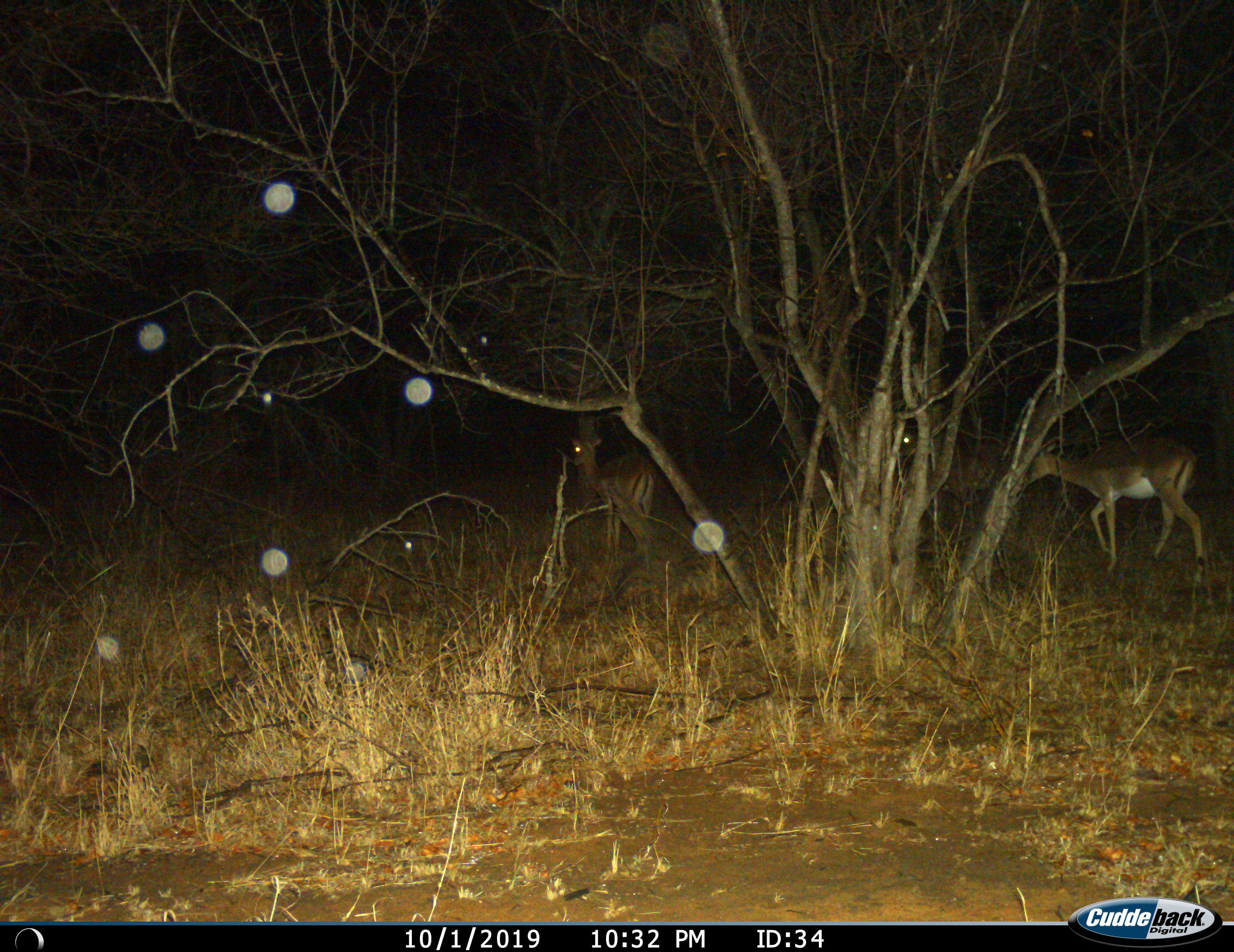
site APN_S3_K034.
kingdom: Animalia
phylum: Chordata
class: Mammalia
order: Artiodactyla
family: Bovidae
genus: Aepyceros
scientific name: Aepyceros melampus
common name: impala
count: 3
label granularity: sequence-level